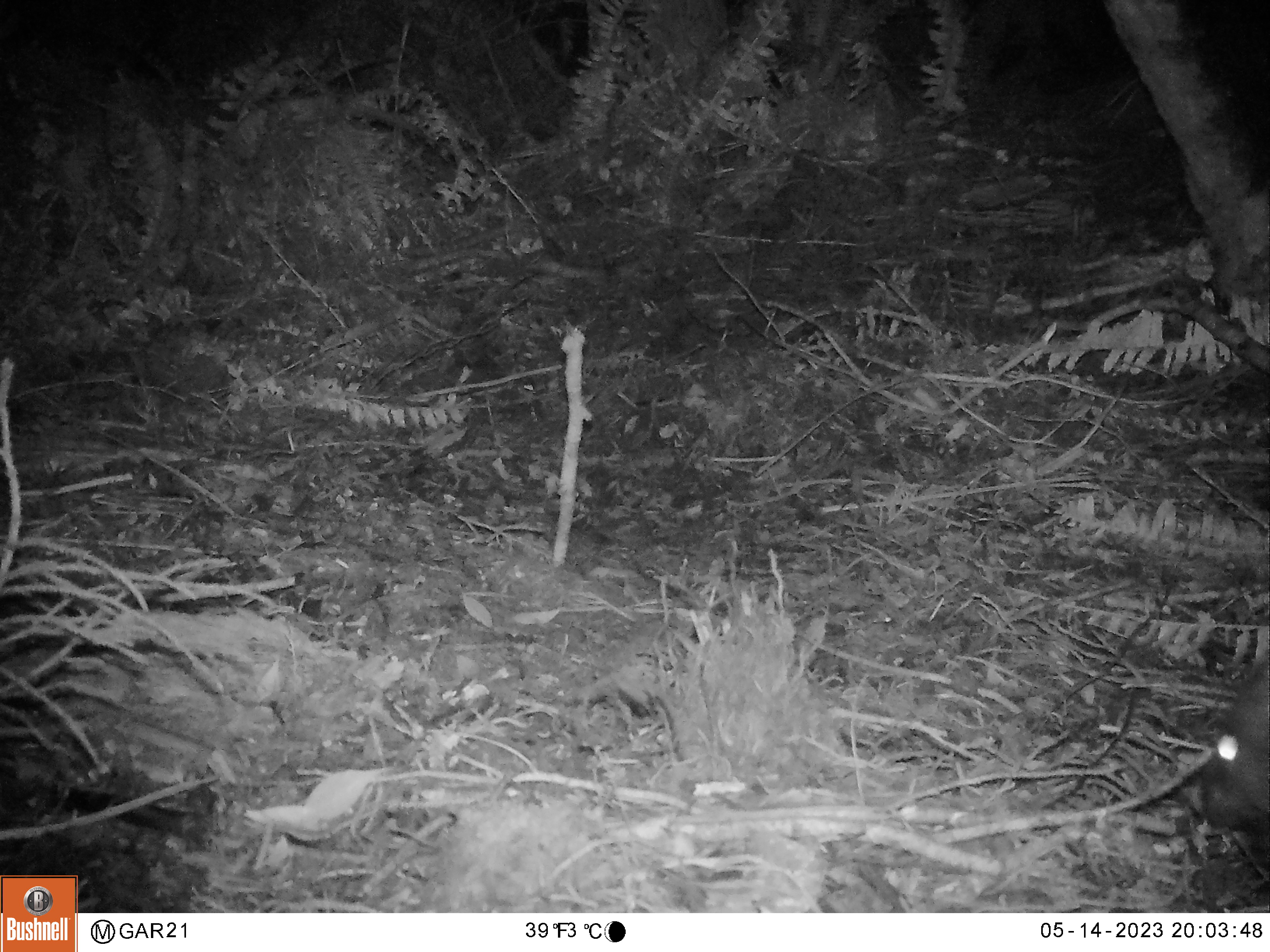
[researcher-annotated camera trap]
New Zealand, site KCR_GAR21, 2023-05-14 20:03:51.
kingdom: Animalia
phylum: Chordata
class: Mammalia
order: Diprotodontia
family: Phalangeridae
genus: Trichosurus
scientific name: Trichosurus vulpecula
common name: common brushtail possum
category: possum